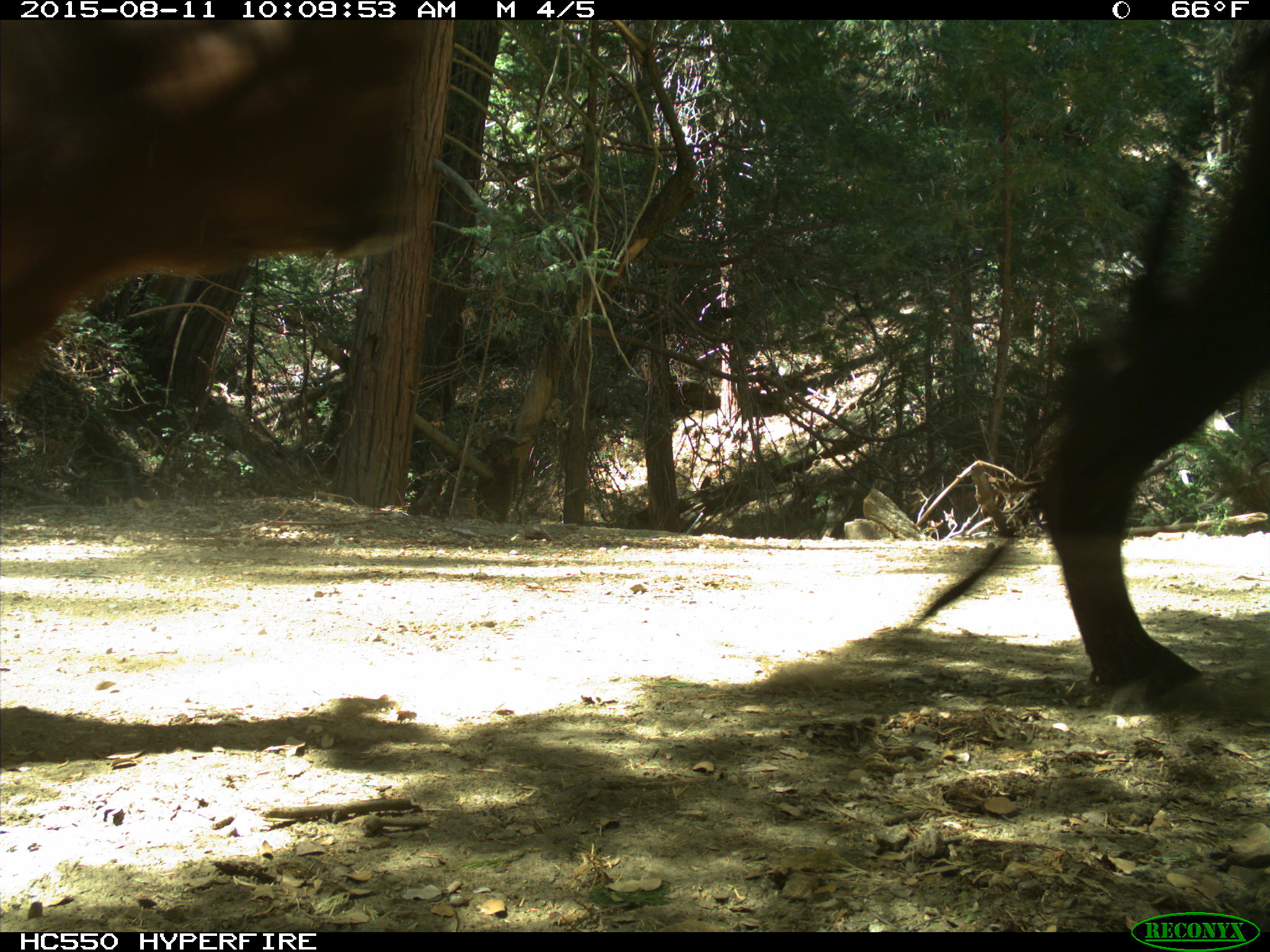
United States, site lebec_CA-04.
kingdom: Animalia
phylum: Chordata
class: Mammalia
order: Artiodactyla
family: Bovidae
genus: Bos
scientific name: Bos taurus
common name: domestic cow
Bos taurus (domestic cow).